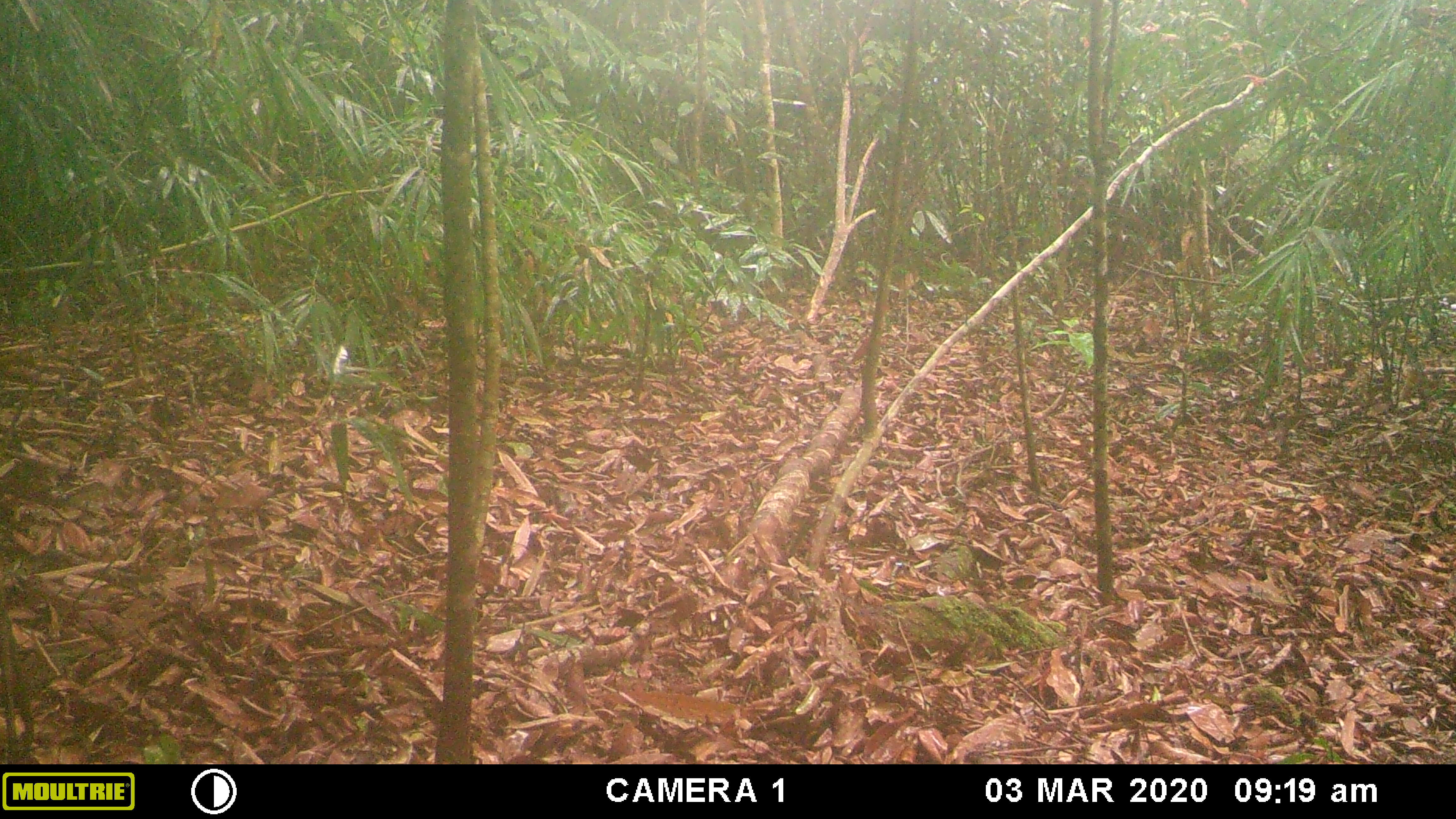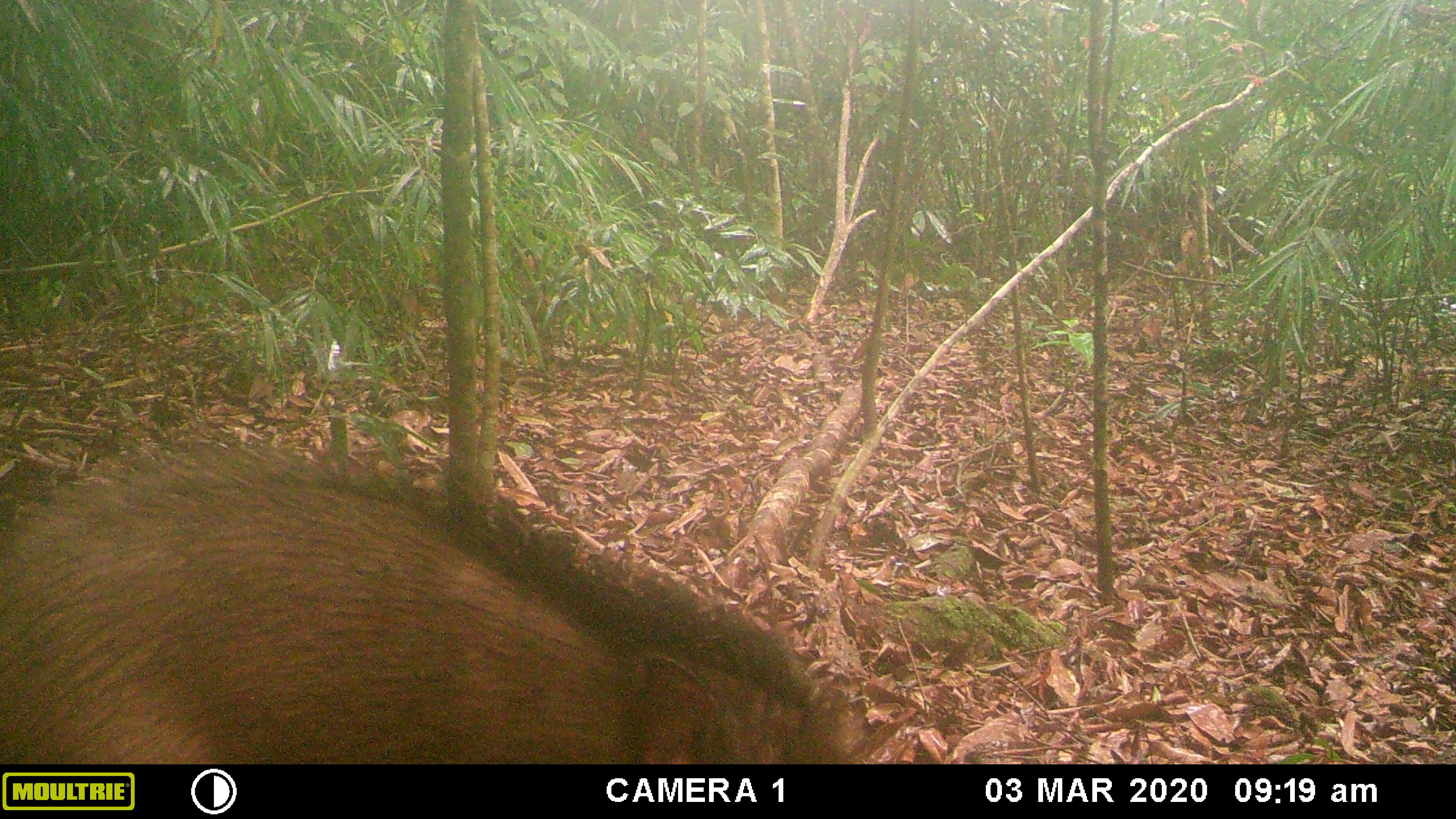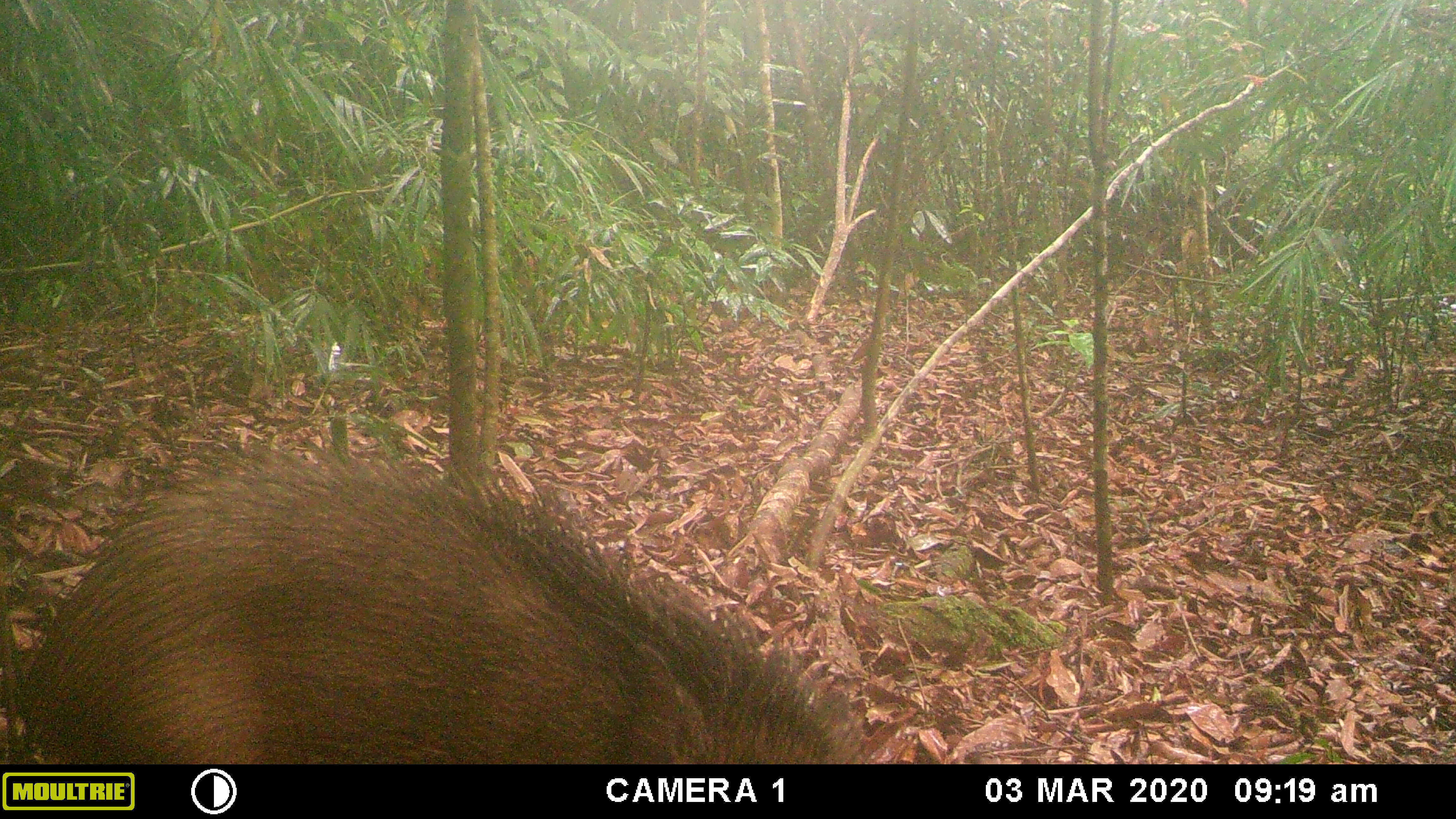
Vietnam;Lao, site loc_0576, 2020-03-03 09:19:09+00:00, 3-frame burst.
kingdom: Animalia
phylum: Chordata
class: Mammalia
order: Artiodactyla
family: Suidae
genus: Sus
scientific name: Sus scrofa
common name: eurasian wild pig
Eurasian wild pig (Sus scrofa). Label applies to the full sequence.